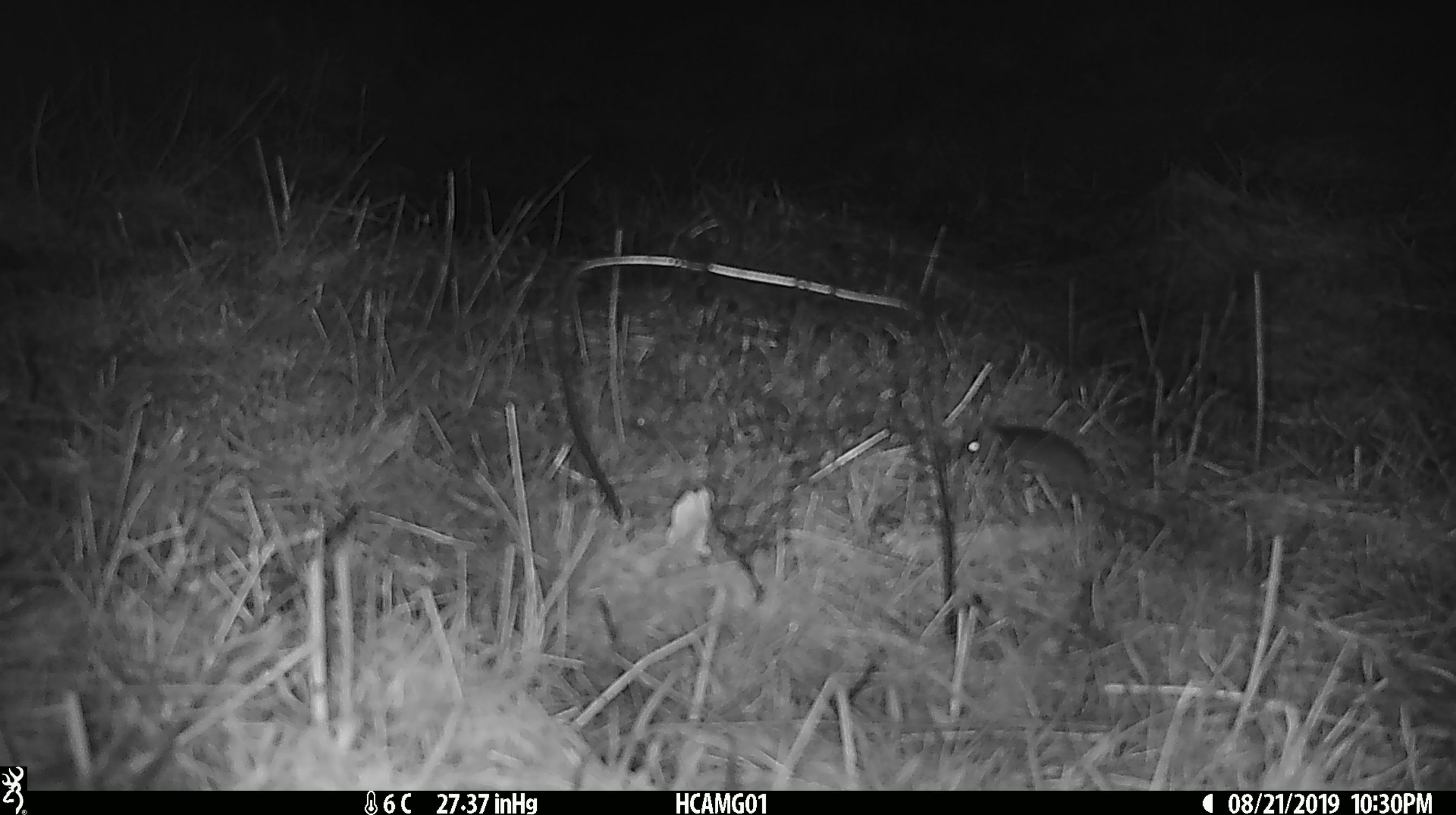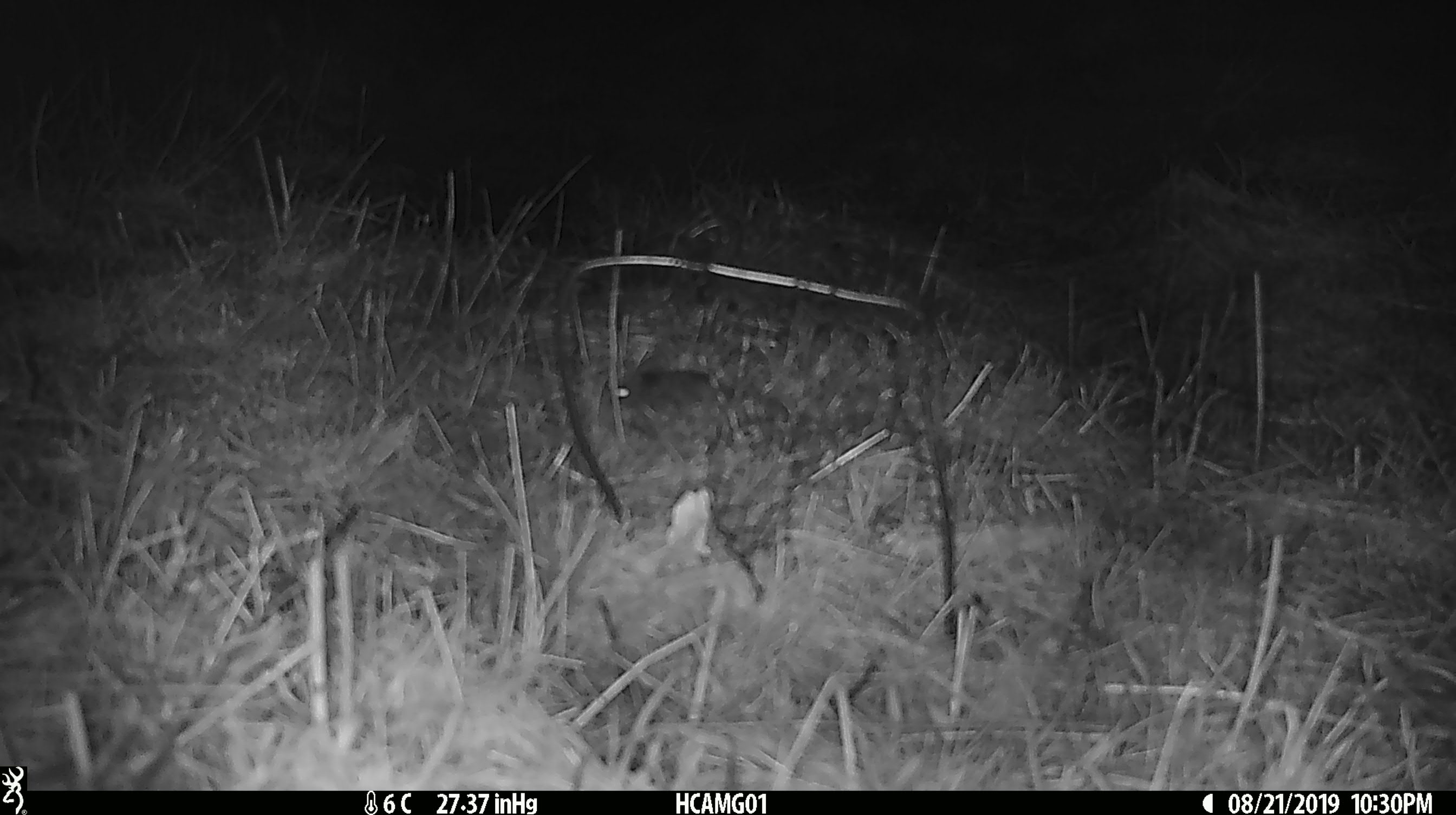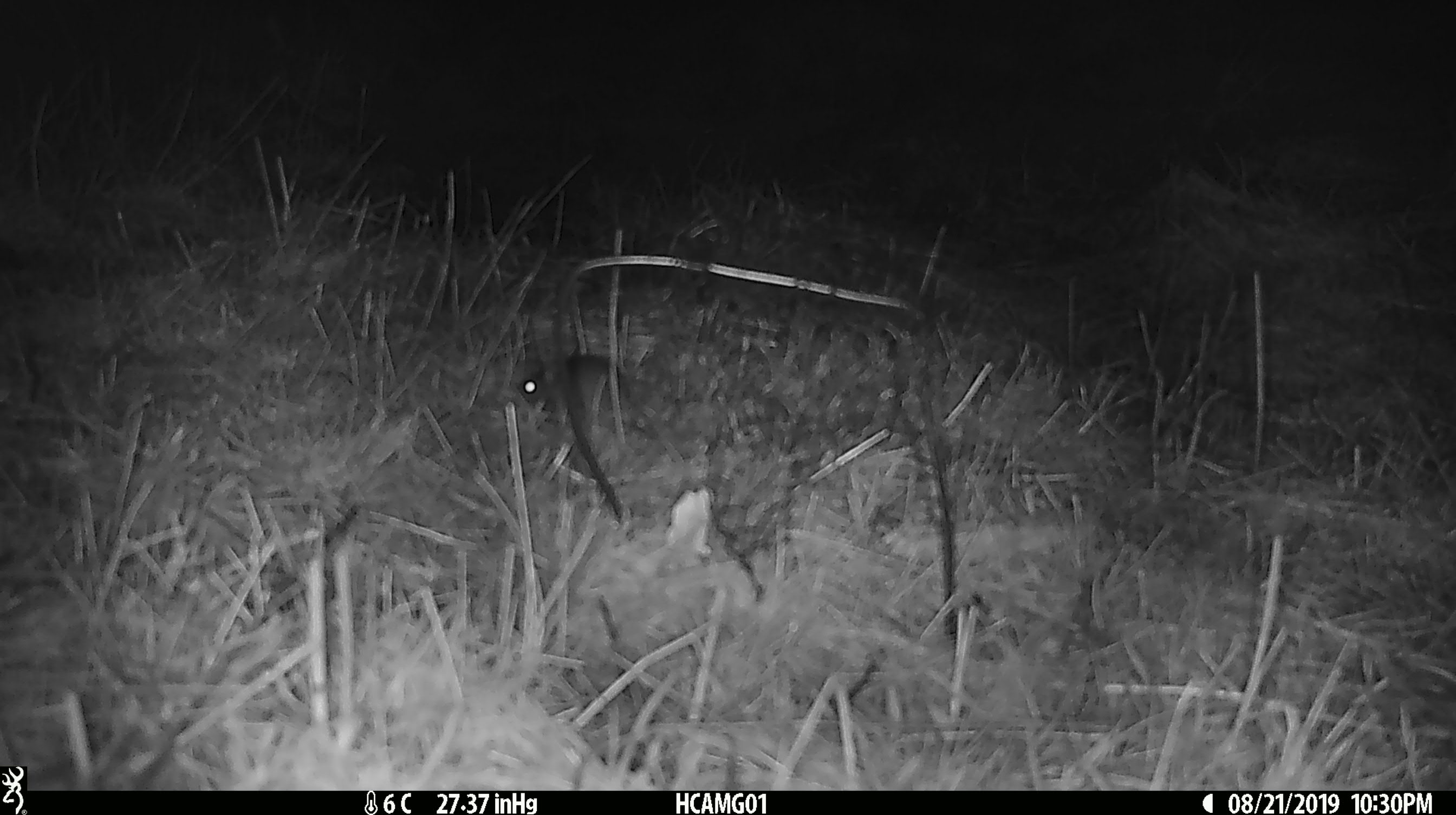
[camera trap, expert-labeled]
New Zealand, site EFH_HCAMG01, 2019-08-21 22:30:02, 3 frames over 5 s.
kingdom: Animalia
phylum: Chordata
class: Mammalia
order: Rodentia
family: Muridae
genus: Mus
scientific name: Mus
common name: mouse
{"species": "mouse (Mus)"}